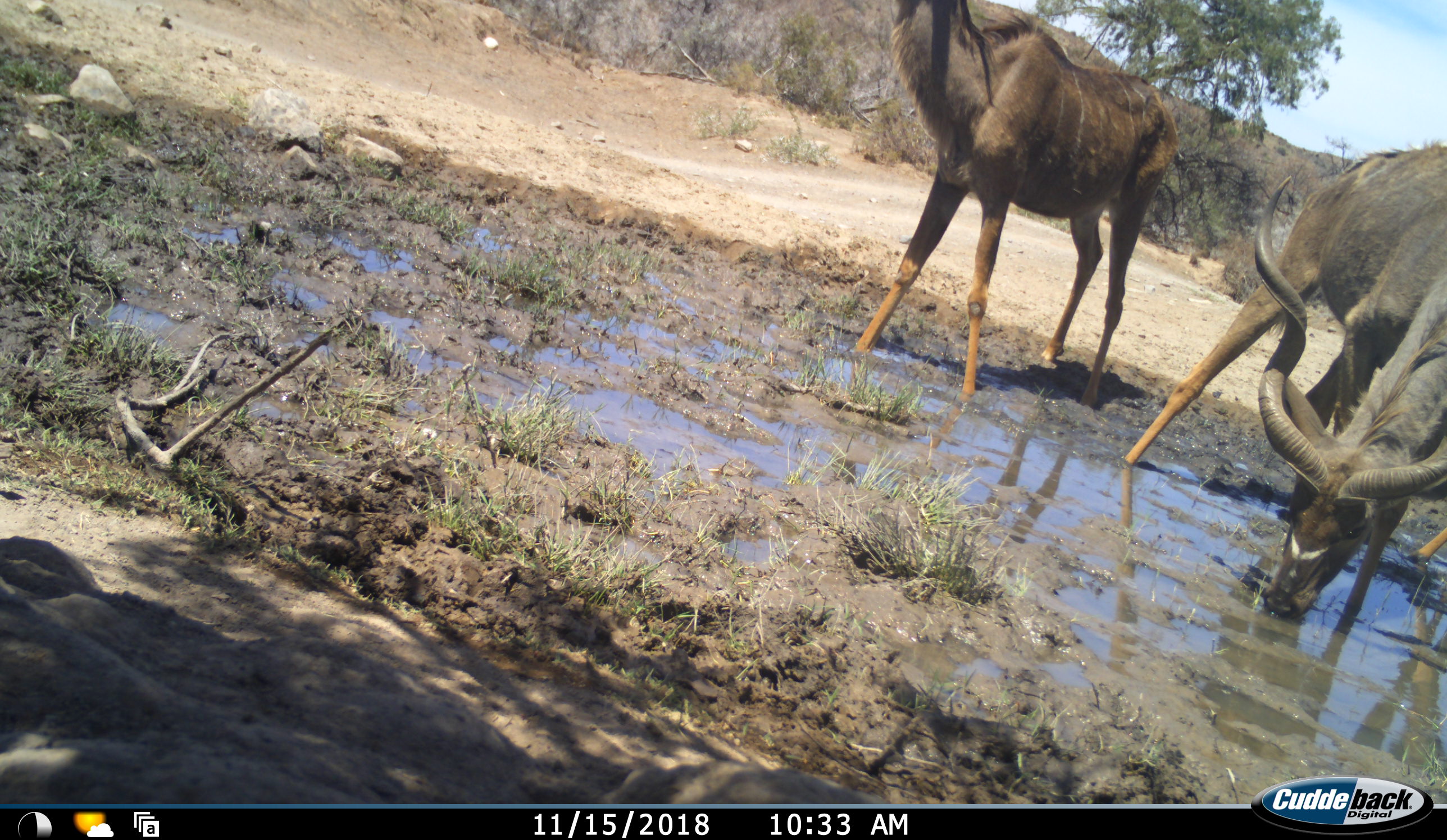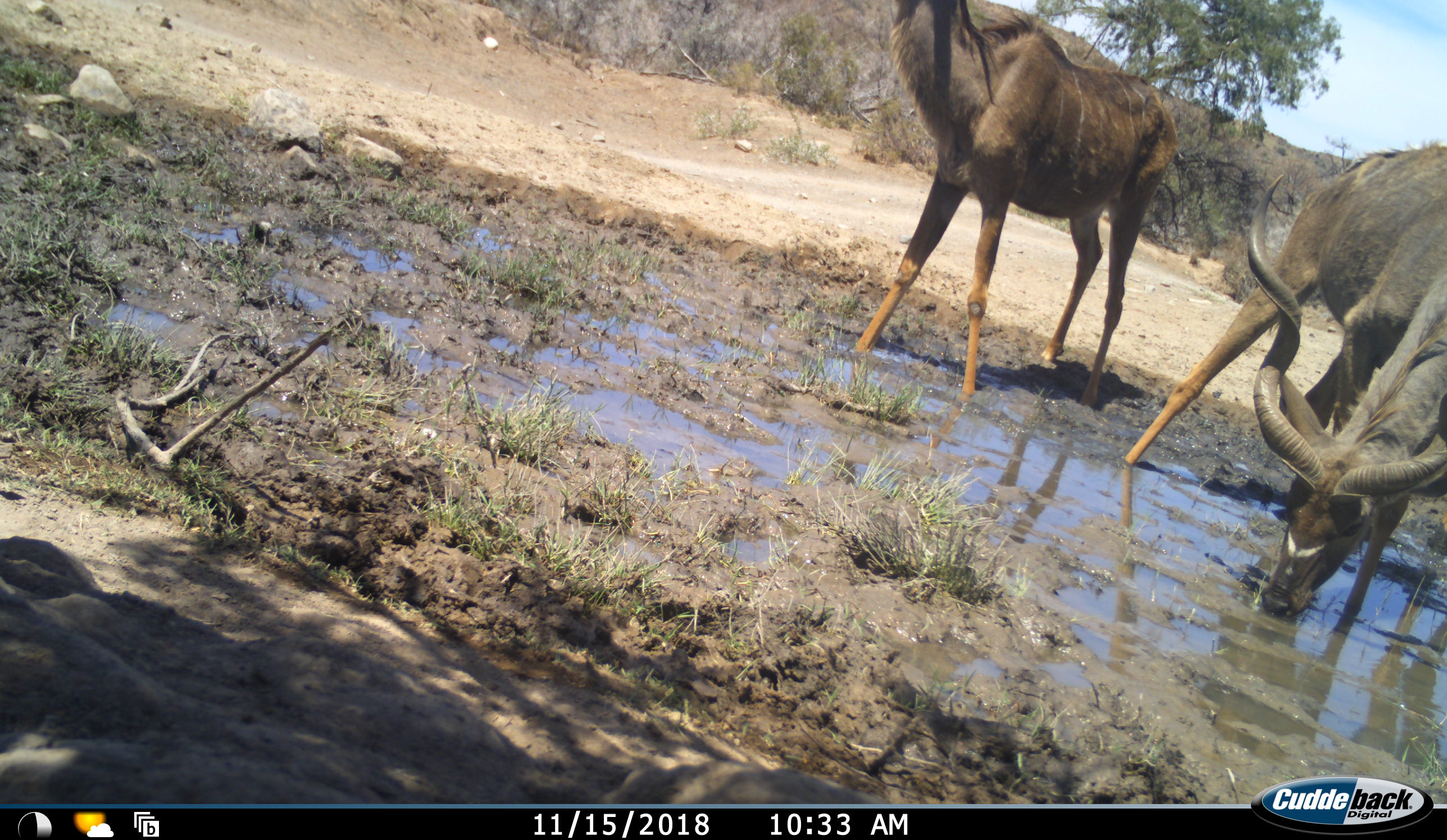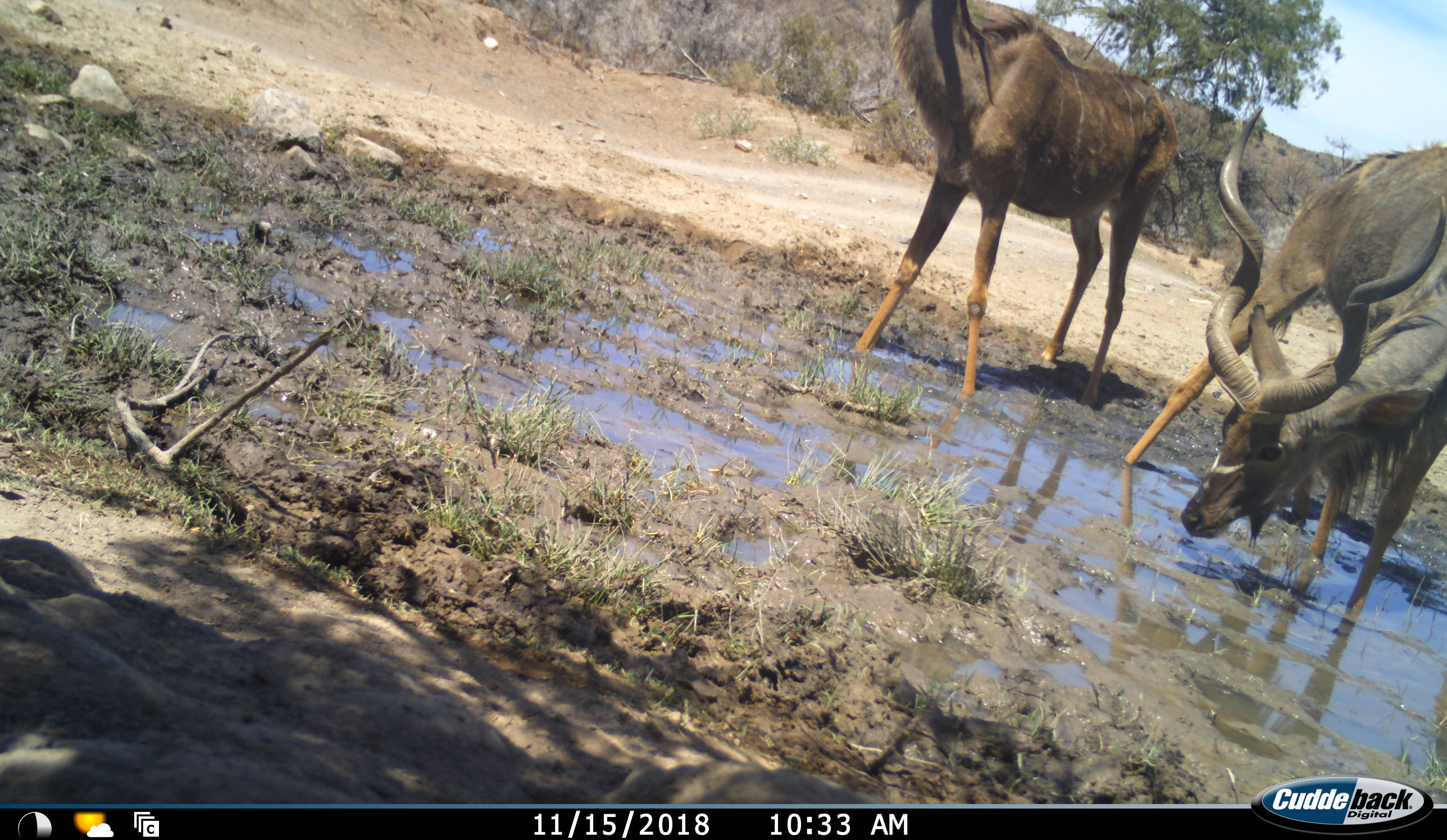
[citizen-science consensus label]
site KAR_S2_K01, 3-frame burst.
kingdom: Animalia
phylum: Chordata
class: Mammalia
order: Artiodactyla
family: Bovidae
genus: Tragelaphus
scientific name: Tragelaphus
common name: kudu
Kudu (Tragelaphus), count 3. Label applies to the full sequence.